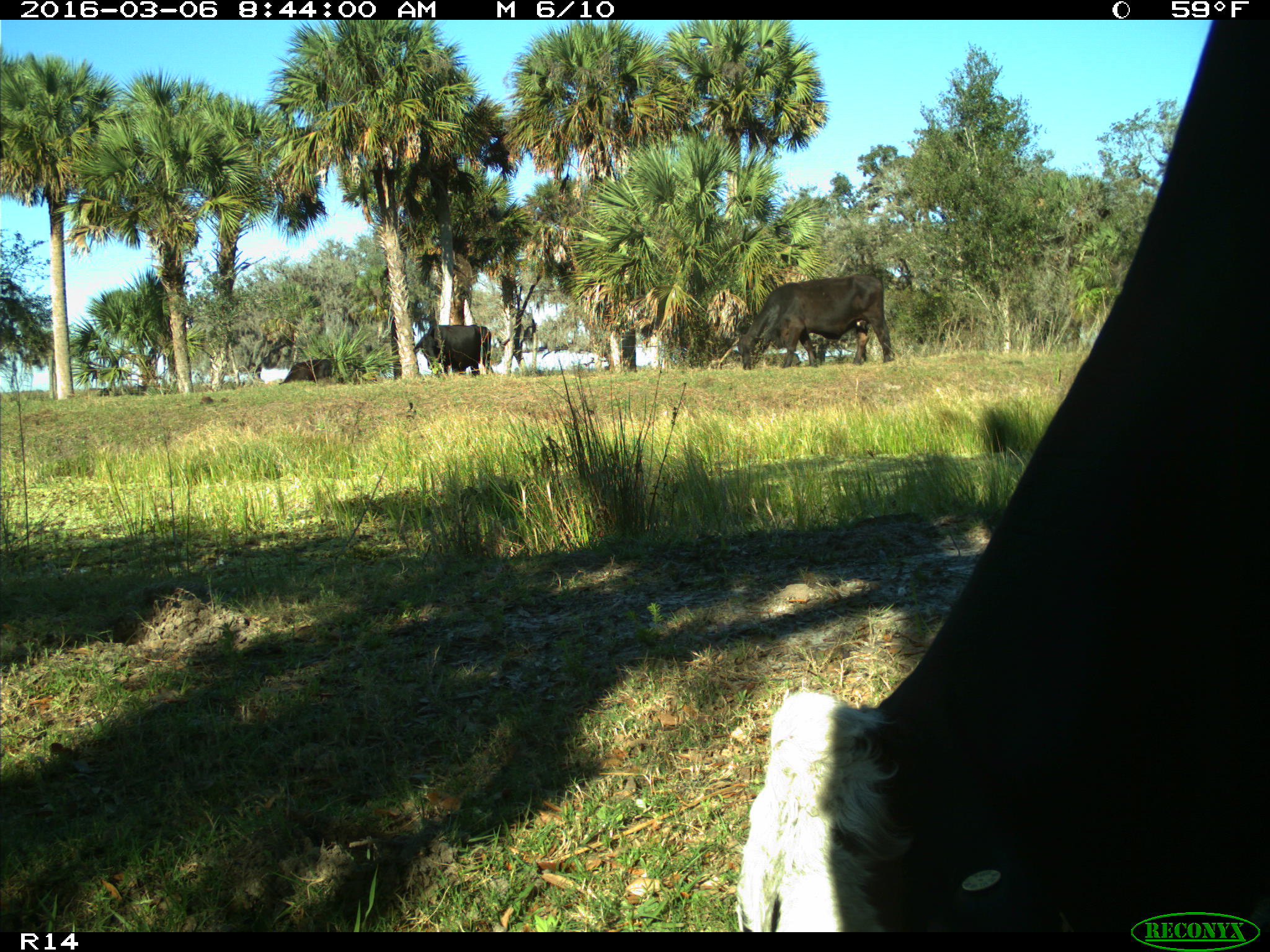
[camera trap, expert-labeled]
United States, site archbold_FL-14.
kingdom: Animalia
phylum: Chordata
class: Mammalia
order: Artiodactyla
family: Bovidae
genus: Bos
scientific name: Bos taurus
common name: domestic cow